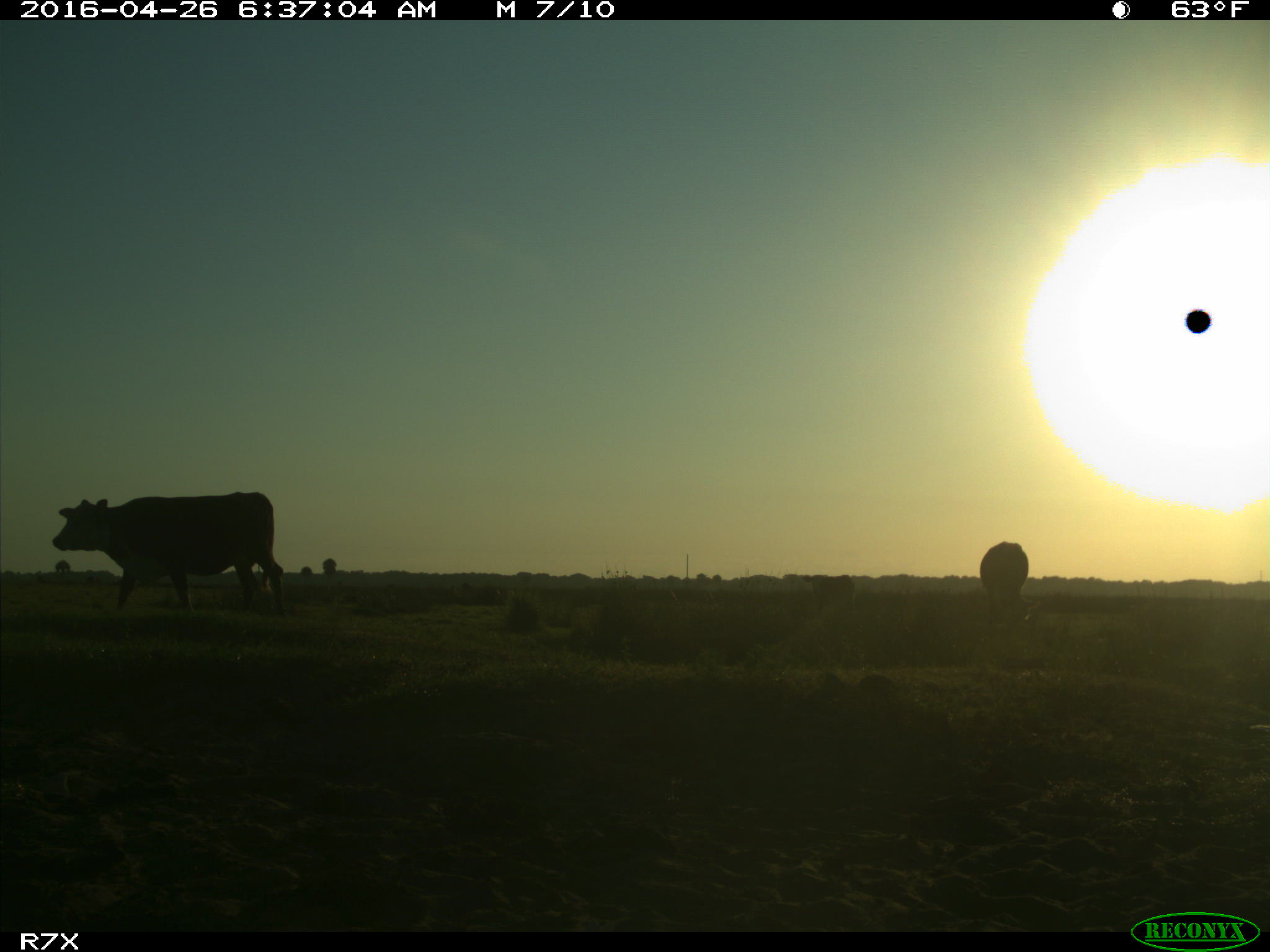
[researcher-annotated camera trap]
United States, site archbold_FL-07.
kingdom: Animalia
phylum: Chordata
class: Mammalia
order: Artiodactyla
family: Bovidae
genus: Bos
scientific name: Bos taurus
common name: domestic cow